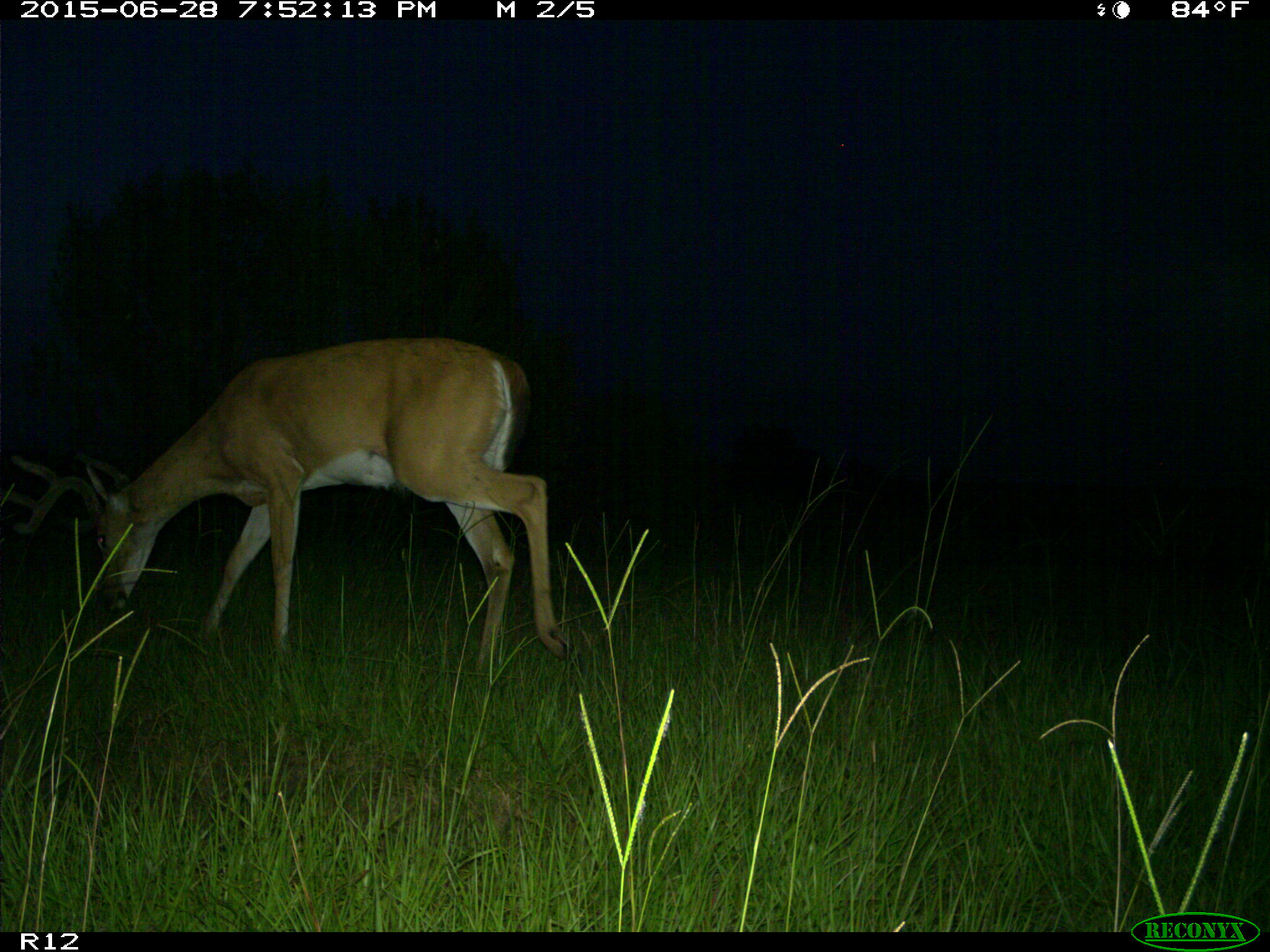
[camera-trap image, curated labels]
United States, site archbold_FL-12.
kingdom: Animalia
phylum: Chordata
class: Mammalia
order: Artiodactyla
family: Cervidae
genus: Odocoileus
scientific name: Odocoileus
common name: deer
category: unidentified deer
Unidentified deer (deer) (Odocoileus).